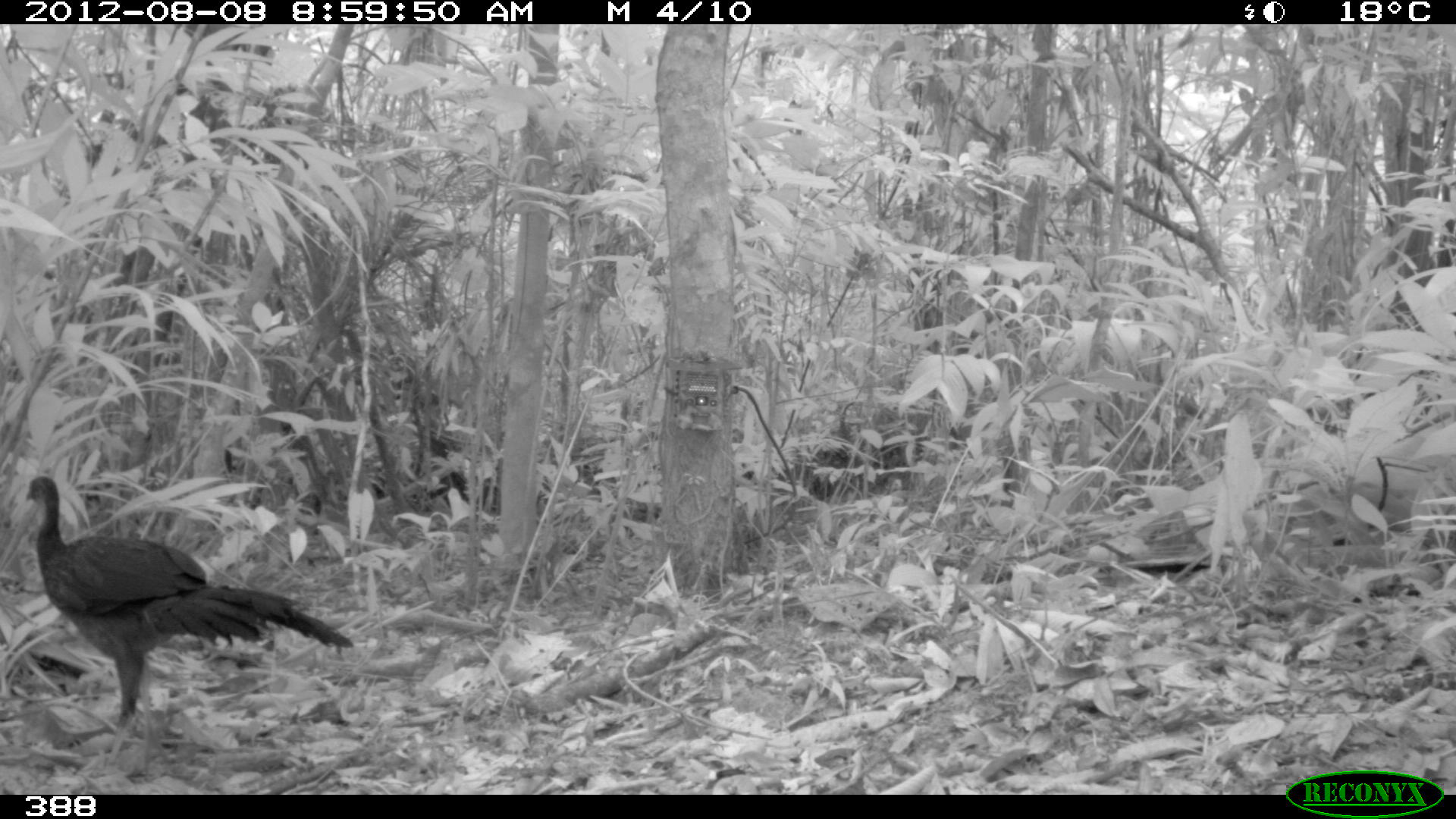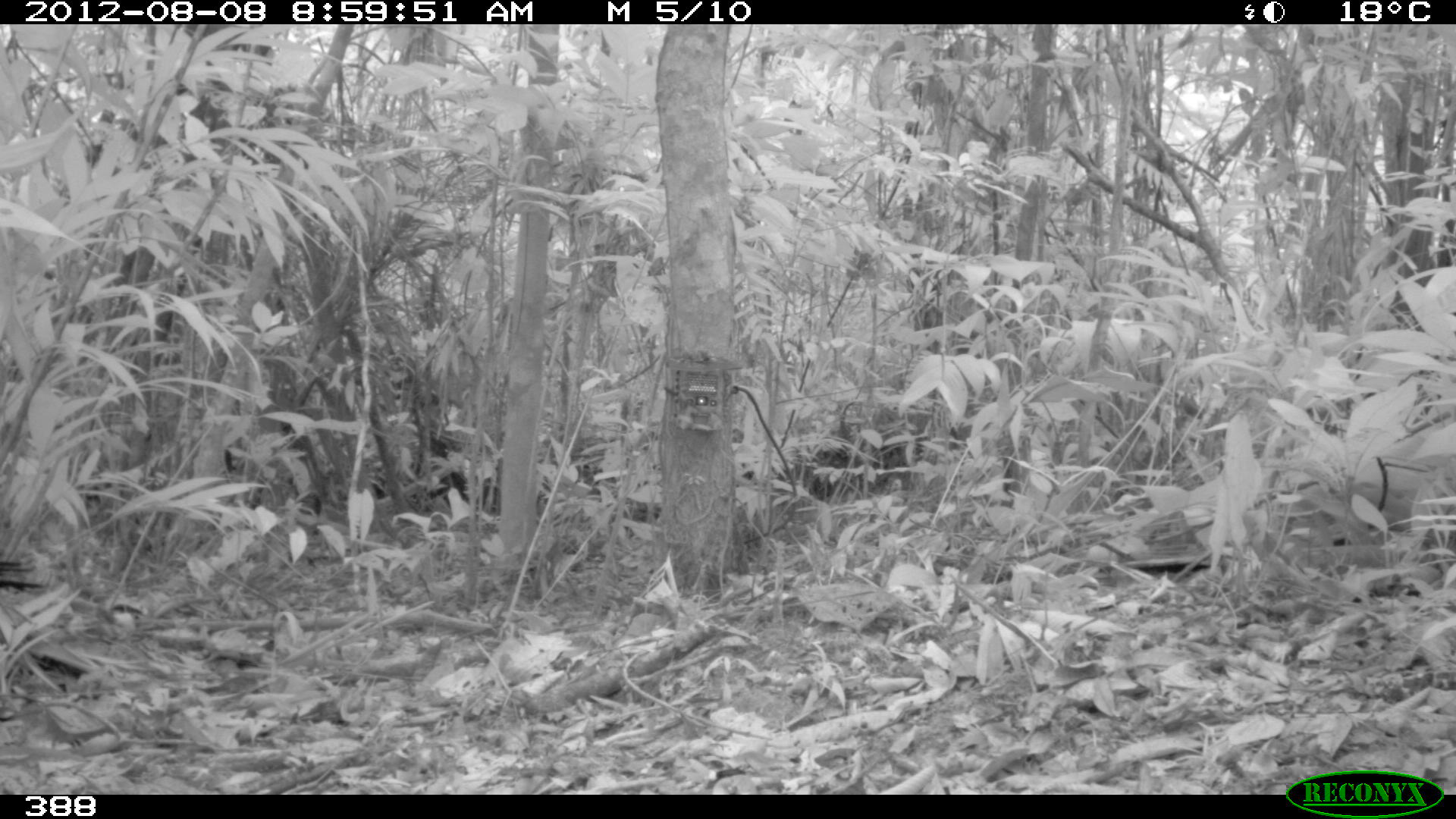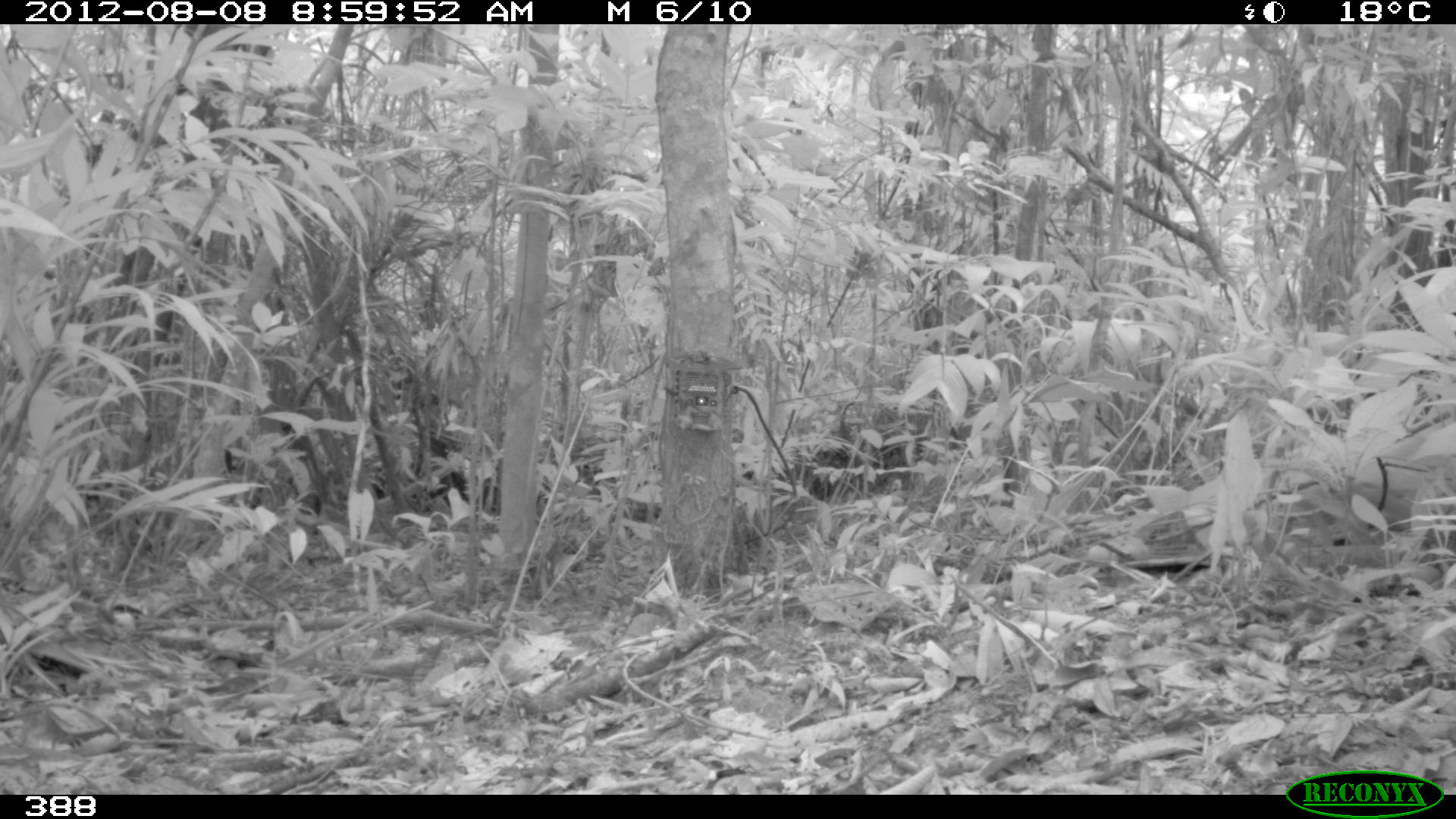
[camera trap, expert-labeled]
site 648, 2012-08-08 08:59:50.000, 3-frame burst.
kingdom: Animalia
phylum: Chordata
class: Aves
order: Galliformes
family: Cracidae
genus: Penelope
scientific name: Penelope jacquacu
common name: spix's guan